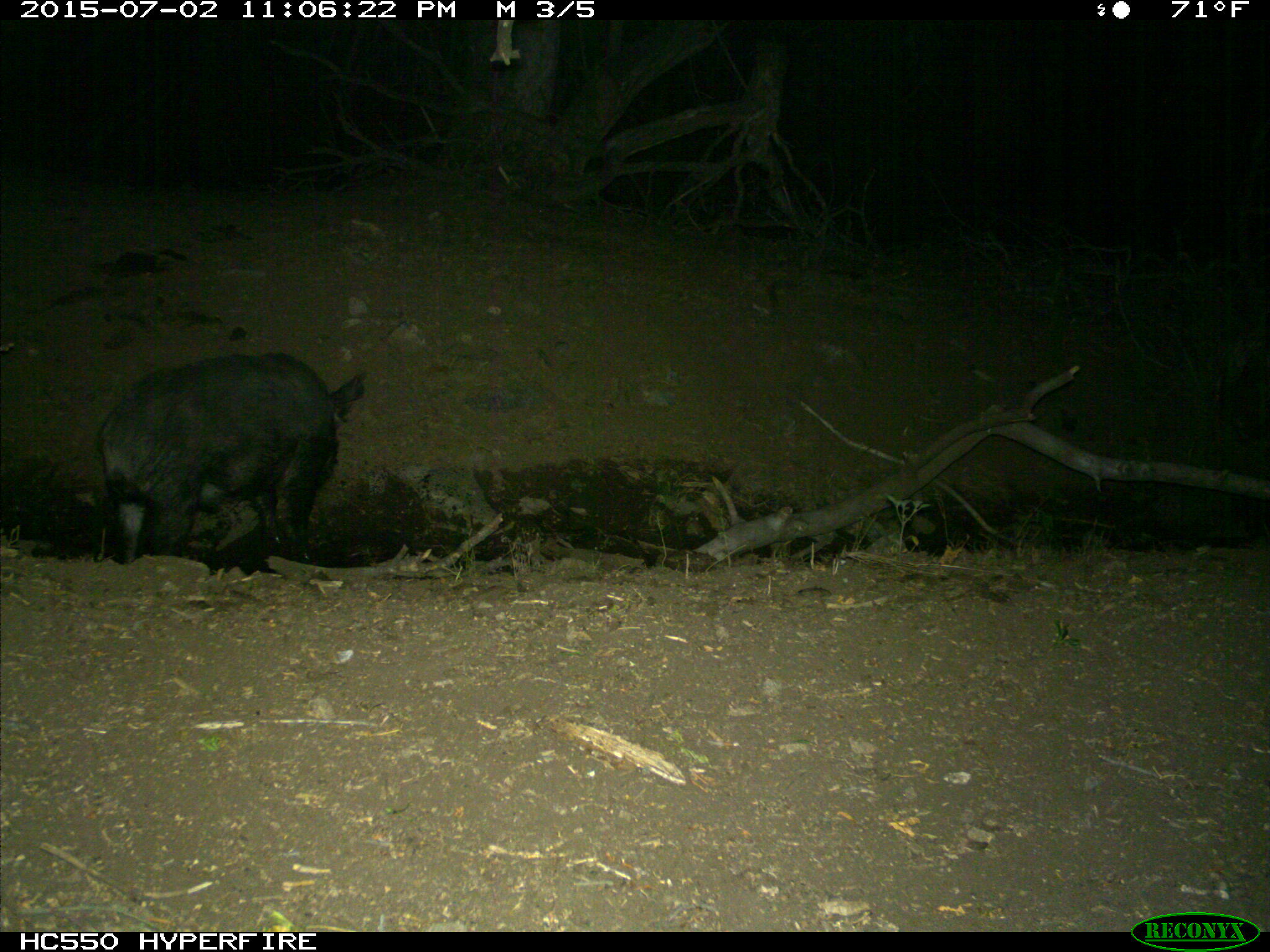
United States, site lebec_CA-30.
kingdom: Animalia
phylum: Chordata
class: Mammalia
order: Artiodactyla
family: Suidae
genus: Sus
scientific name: Sus scrofa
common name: wild boar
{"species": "Sus scrofa (wild boar)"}